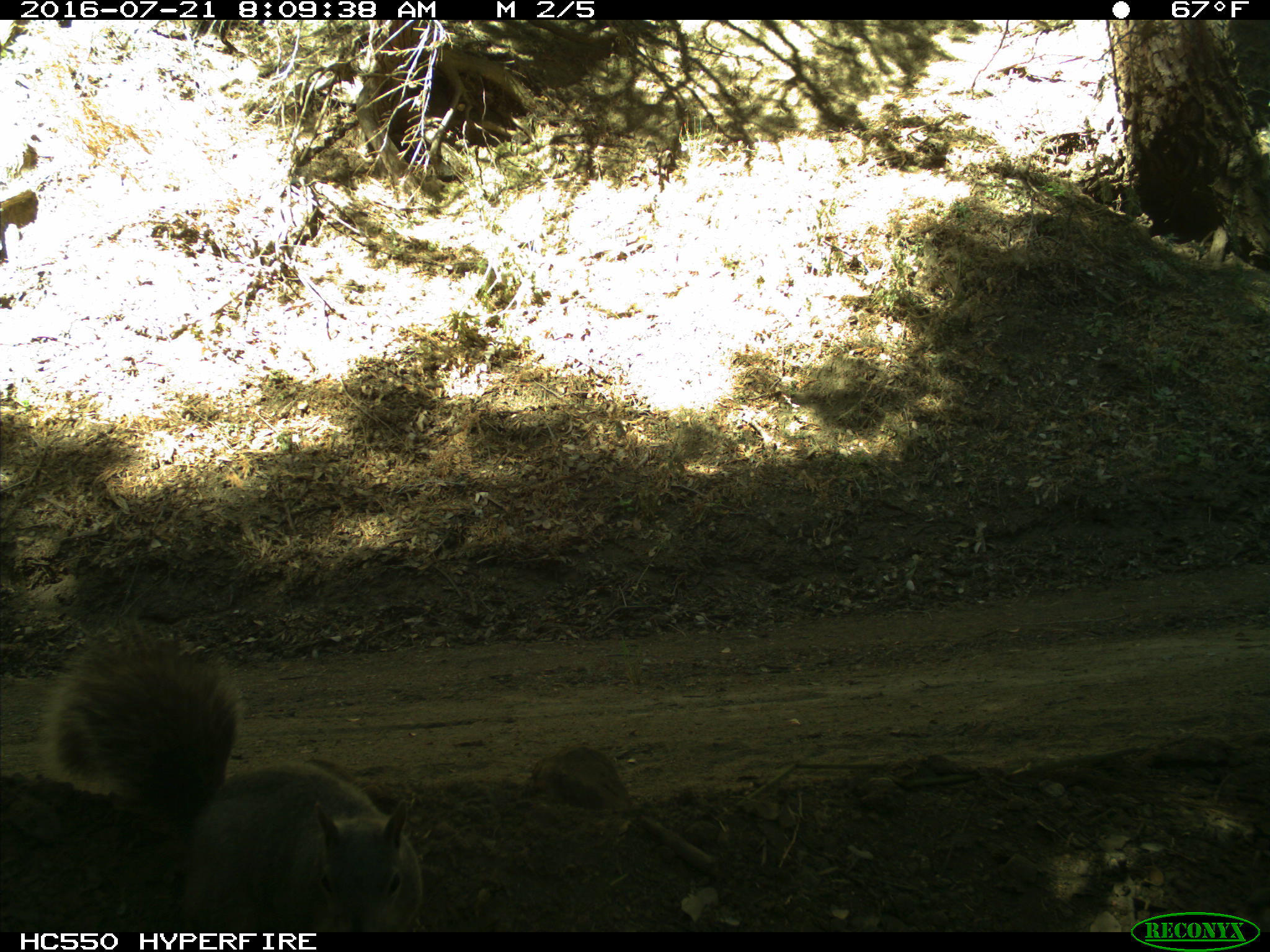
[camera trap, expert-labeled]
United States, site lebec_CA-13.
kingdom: Animalia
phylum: Chordata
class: Mammalia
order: Rodentia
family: Sciuridae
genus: Sciurus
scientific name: Sciurus carolinensis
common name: eastern gray squirrel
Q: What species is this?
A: Sciurus carolinensis (eastern gray squirrel).